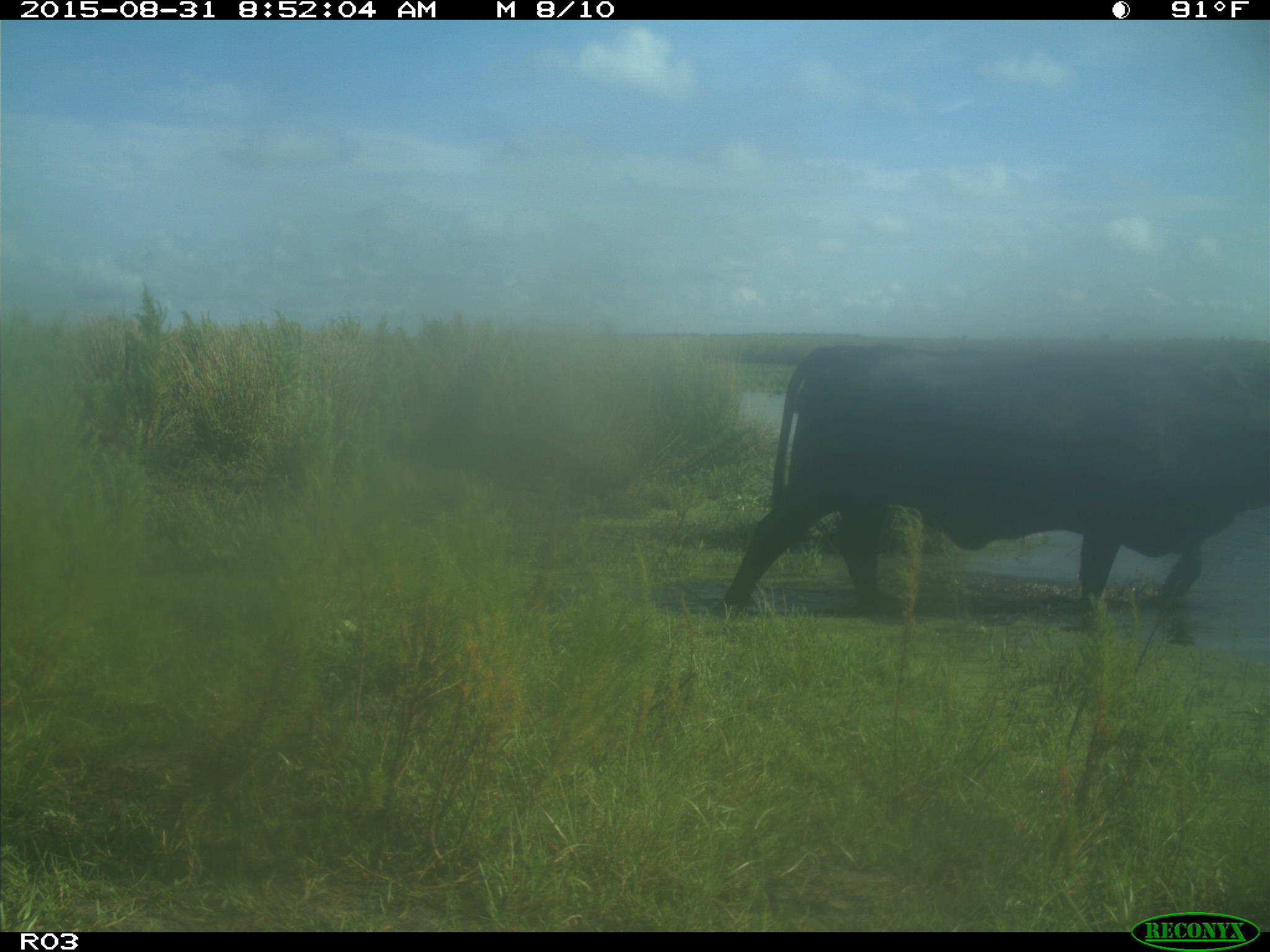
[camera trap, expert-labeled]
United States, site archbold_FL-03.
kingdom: Animalia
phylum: Chordata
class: Mammalia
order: Artiodactyla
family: Bovidae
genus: Bos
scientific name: Bos taurus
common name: domestic cow